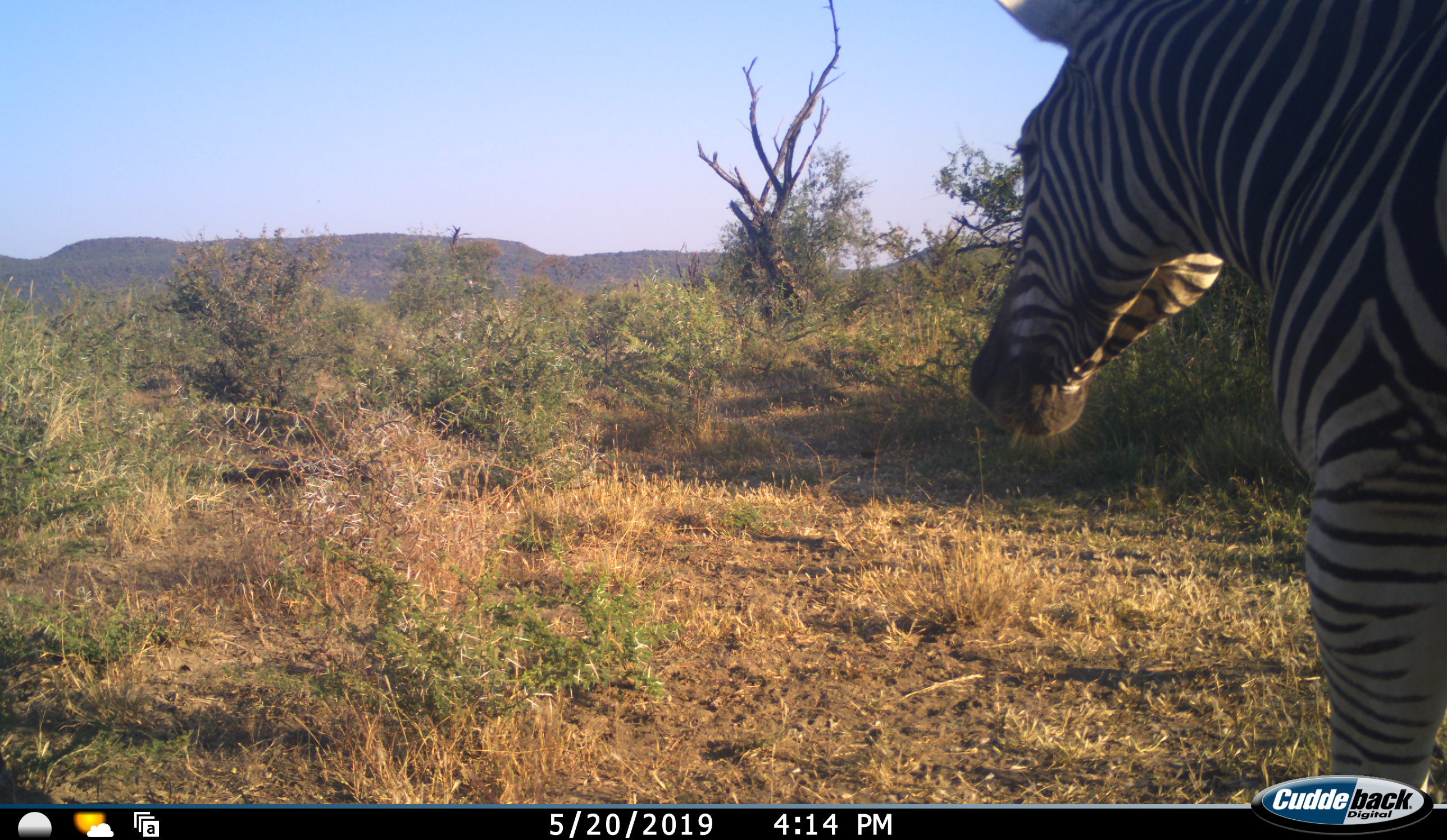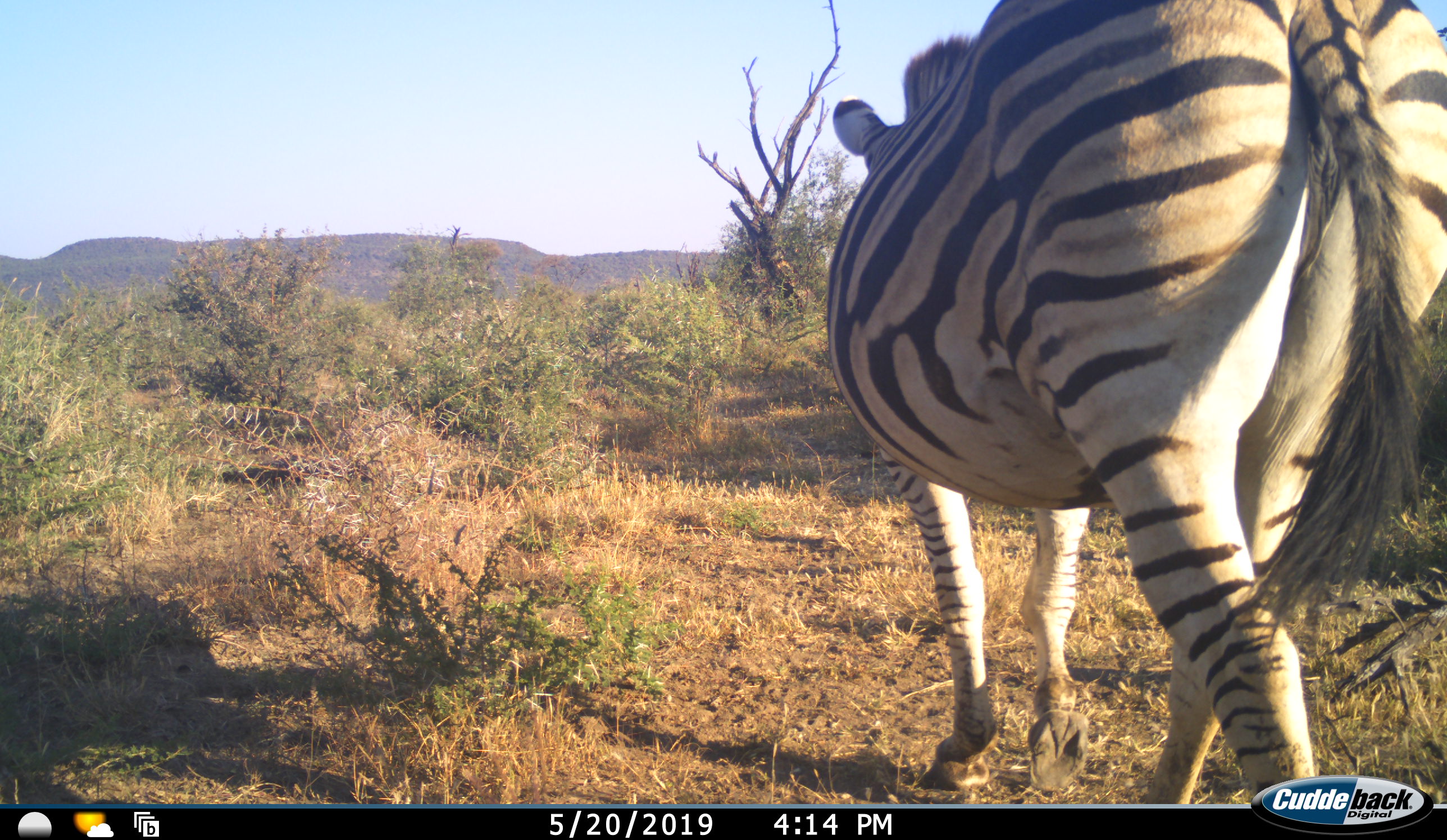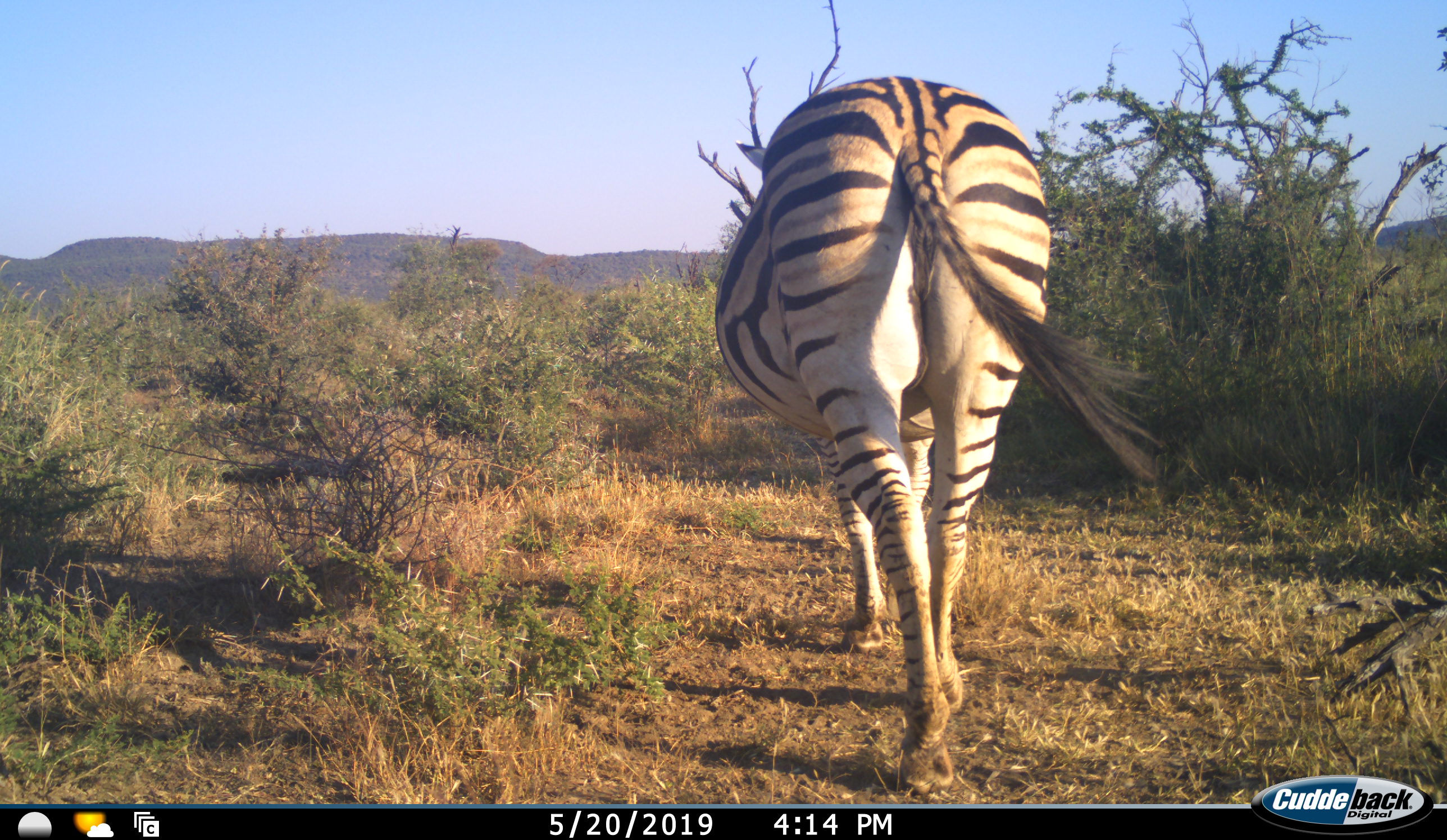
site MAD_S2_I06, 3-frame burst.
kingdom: Animalia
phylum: Chordata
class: Mammalia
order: Perissodactyla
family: Equidae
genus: Equus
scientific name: Equus quagga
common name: plains zebra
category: zebraplains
Zebraplains (plains zebra) (Equus quagga), count 1. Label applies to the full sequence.